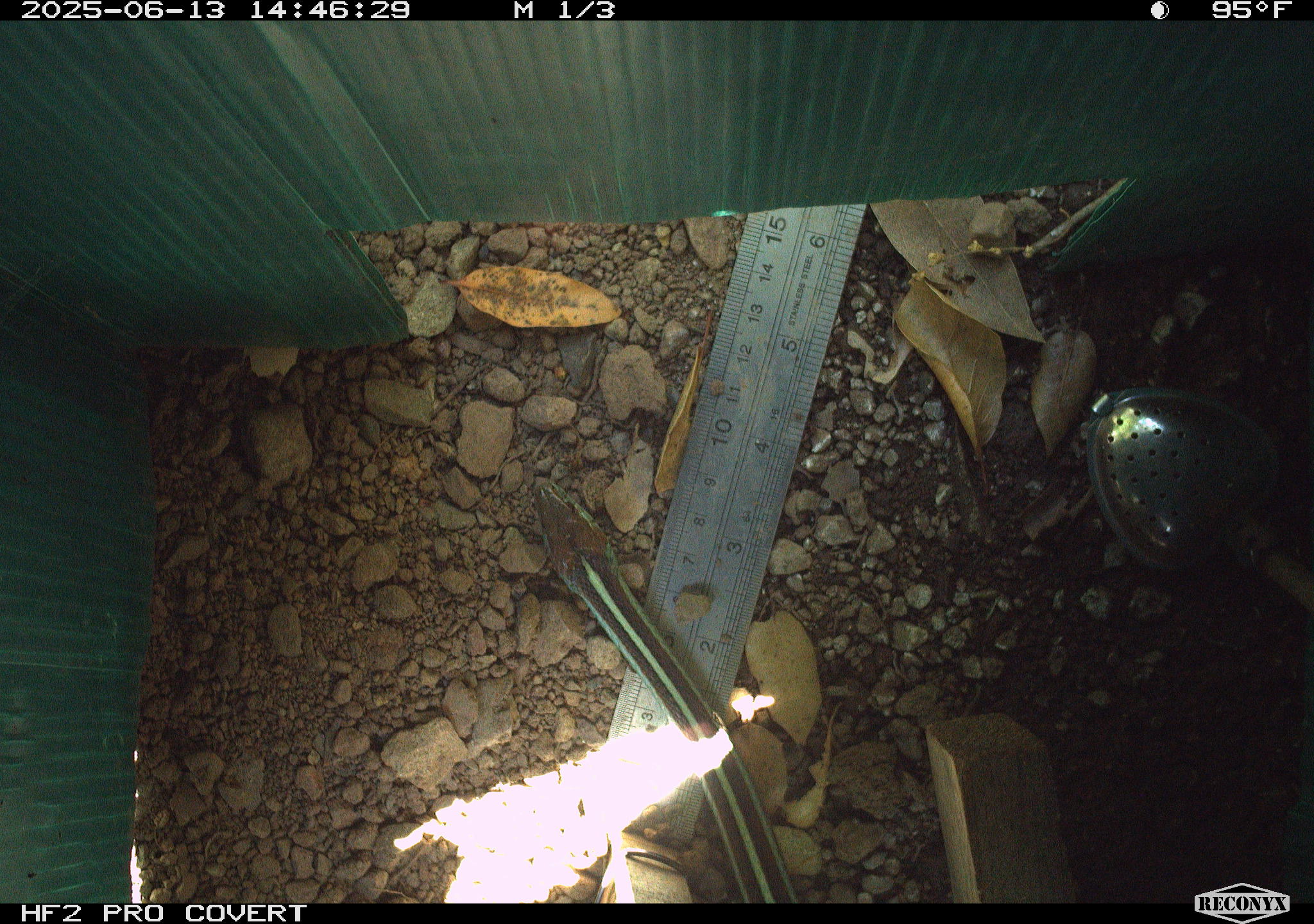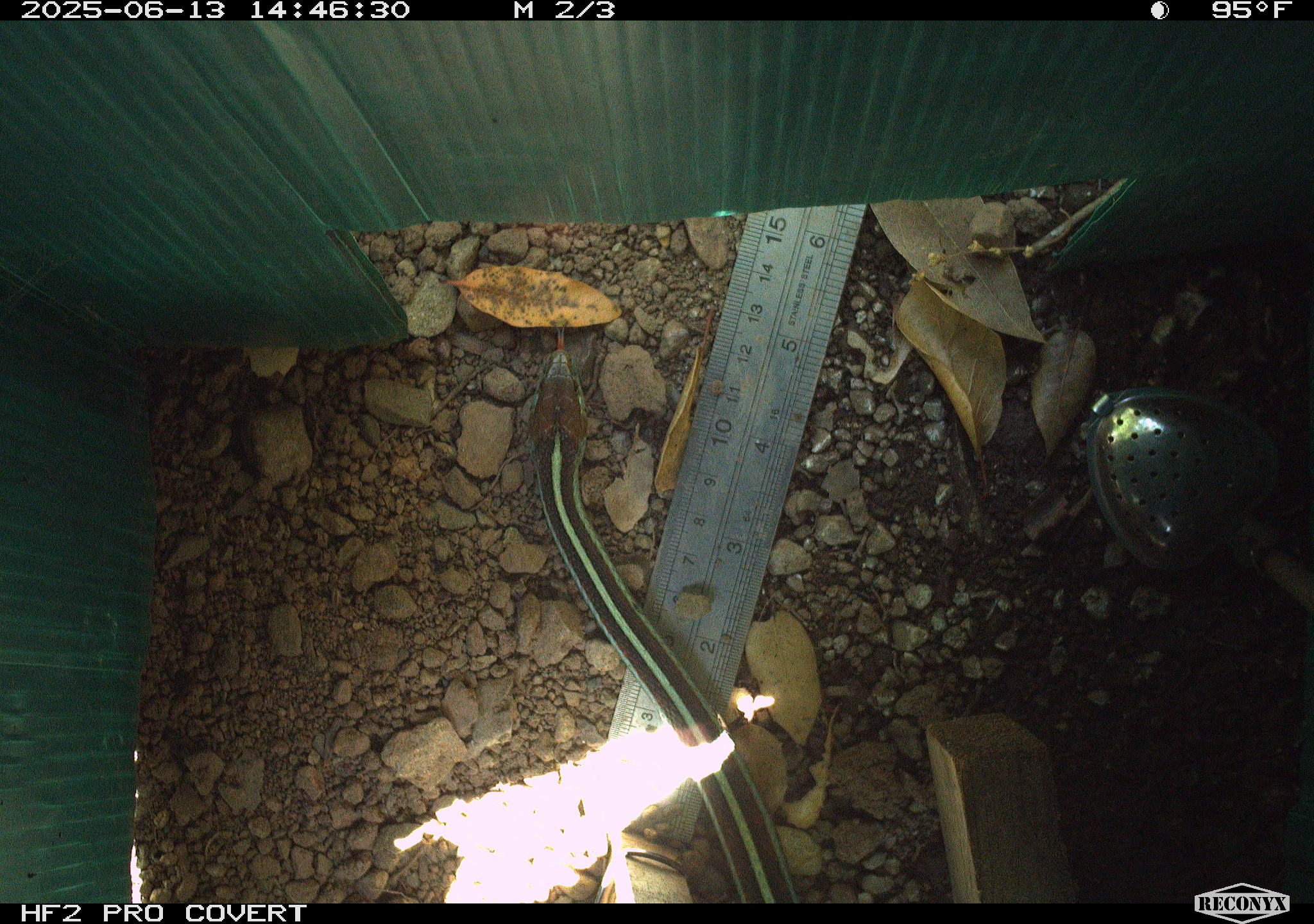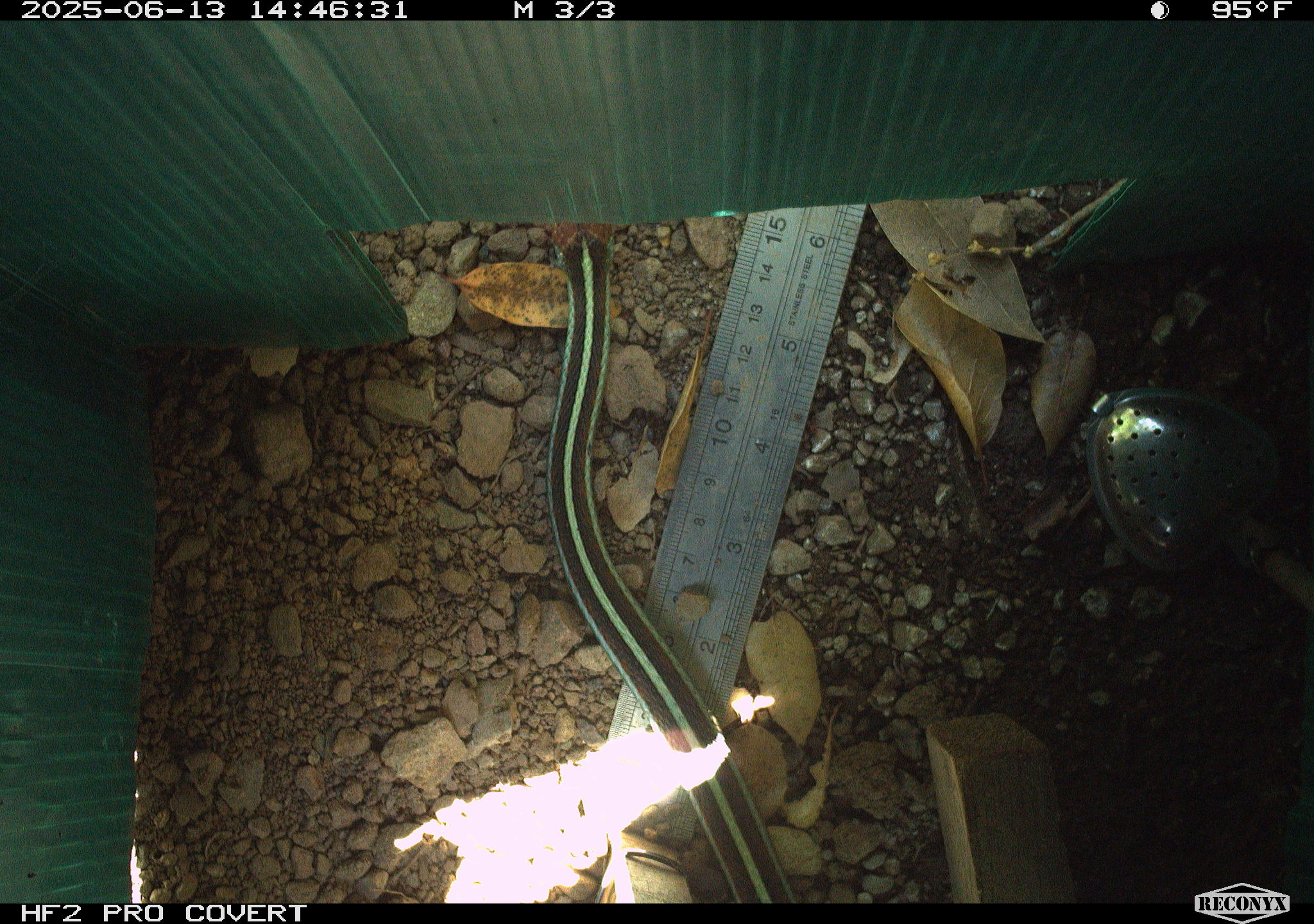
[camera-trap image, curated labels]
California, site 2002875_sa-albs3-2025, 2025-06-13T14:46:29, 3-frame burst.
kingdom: Animalia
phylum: Chordata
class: Reptilia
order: Squamata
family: Colubridae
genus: Thamnophis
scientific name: Thamnophis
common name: american gartersnakes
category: thamnophis species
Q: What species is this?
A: Thamnophis species (american gartersnakes) (Thamnophis).